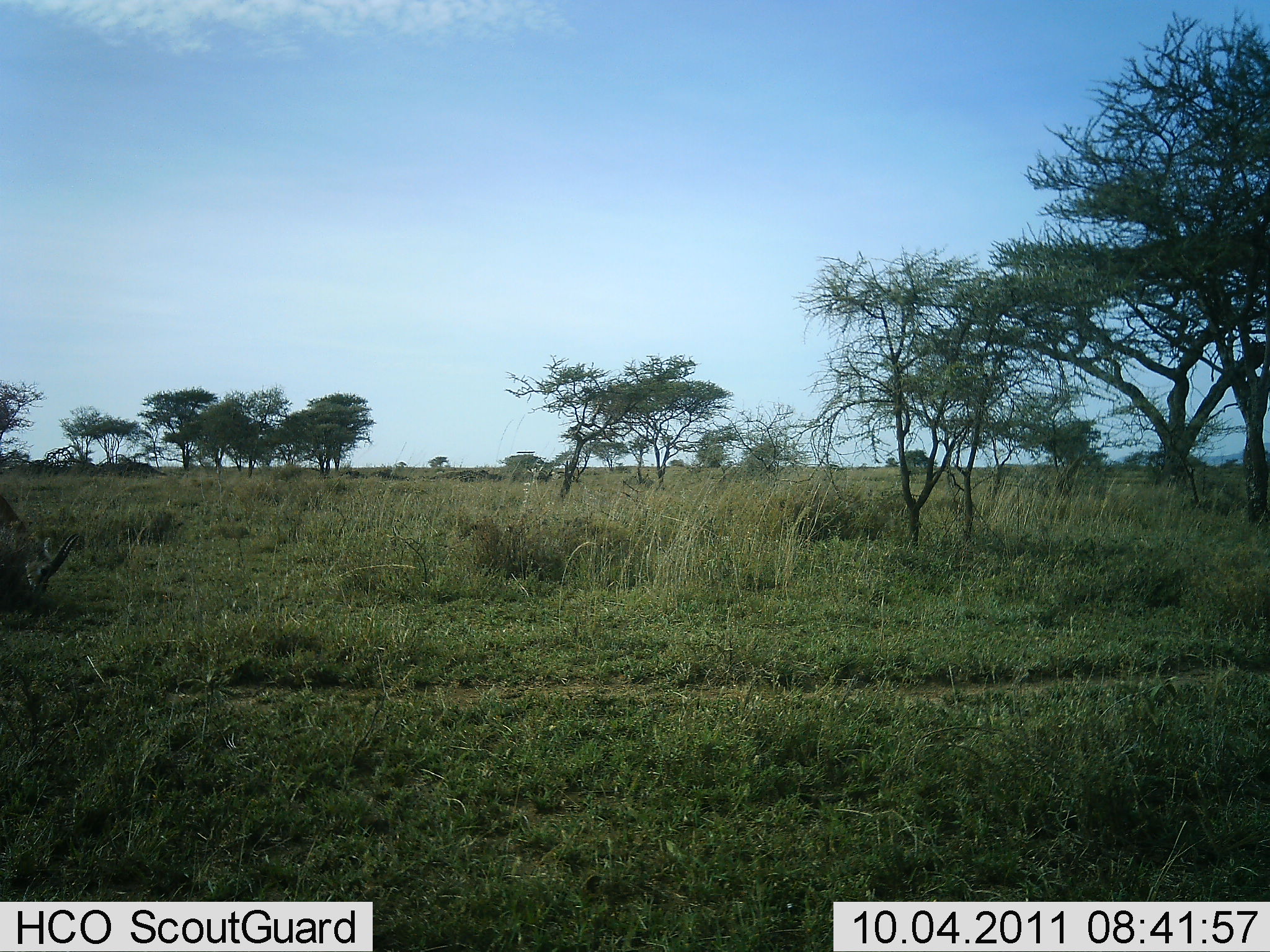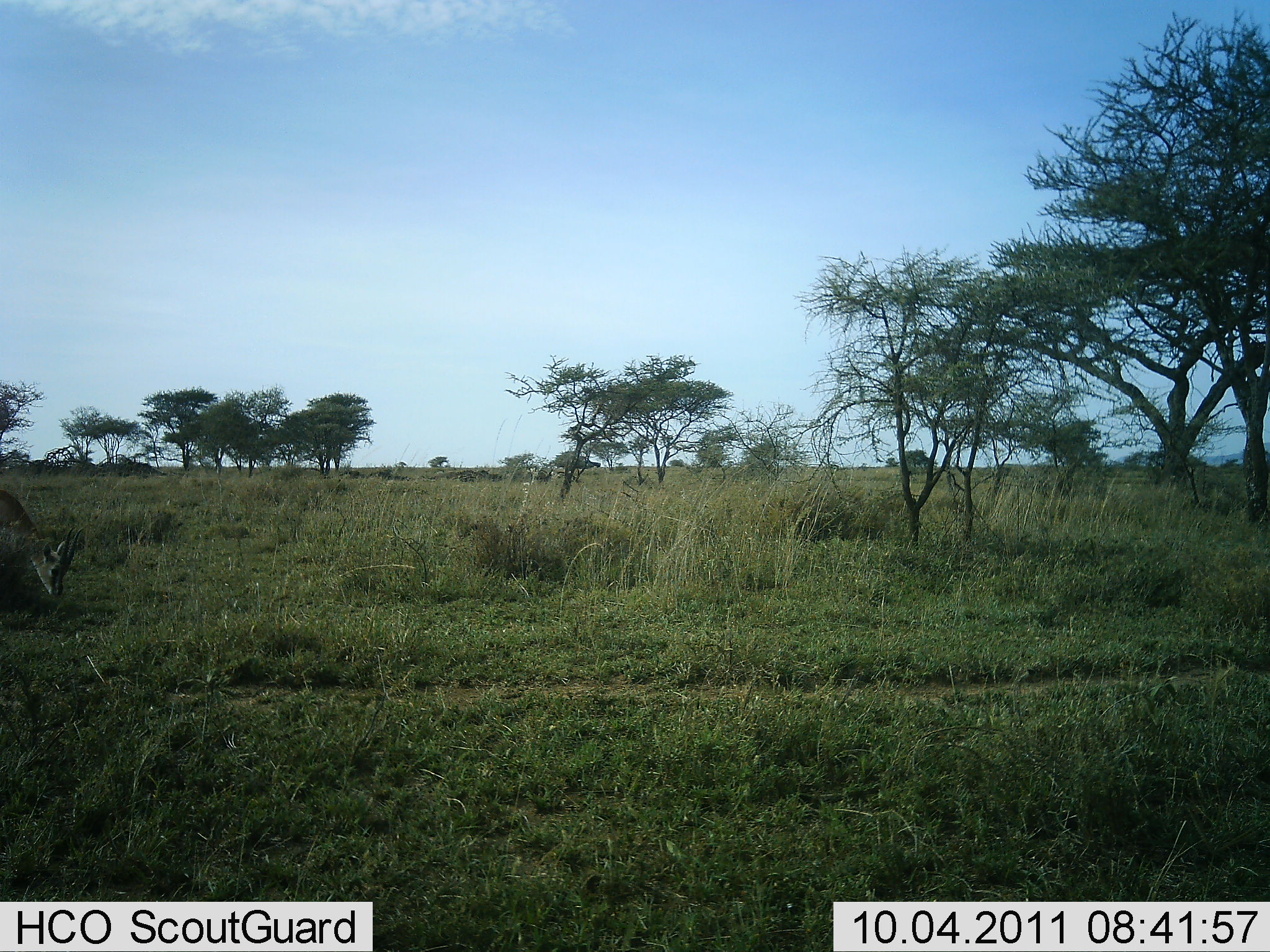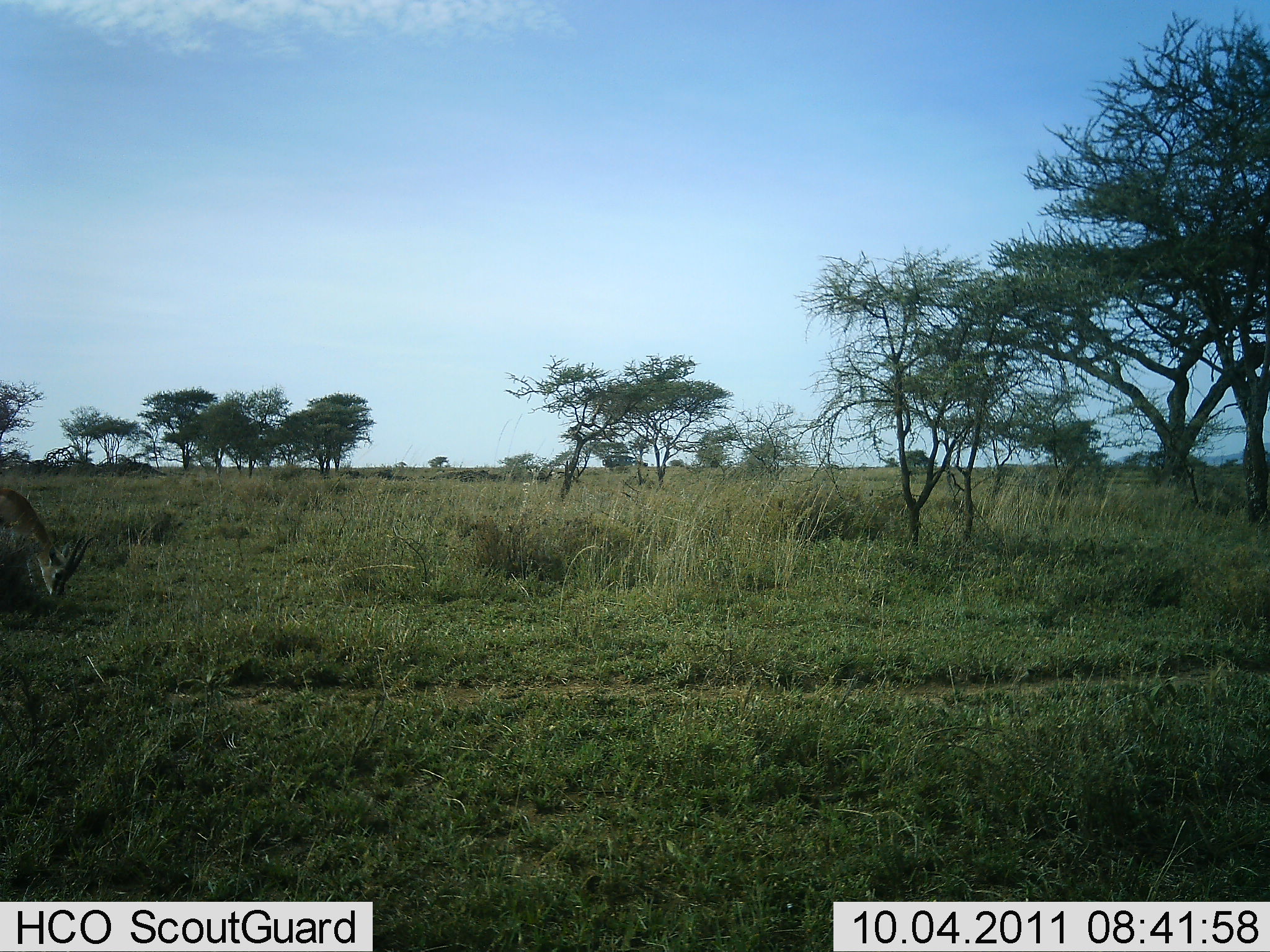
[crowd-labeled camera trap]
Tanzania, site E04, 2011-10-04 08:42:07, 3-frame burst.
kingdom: Animalia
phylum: Chordata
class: Mammalia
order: Artiodactyla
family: Bovidae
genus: Nanger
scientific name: Nanger granti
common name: grant's gazelle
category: gazellegrants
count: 1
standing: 0%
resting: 0%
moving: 12%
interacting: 0%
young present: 0%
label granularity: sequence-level